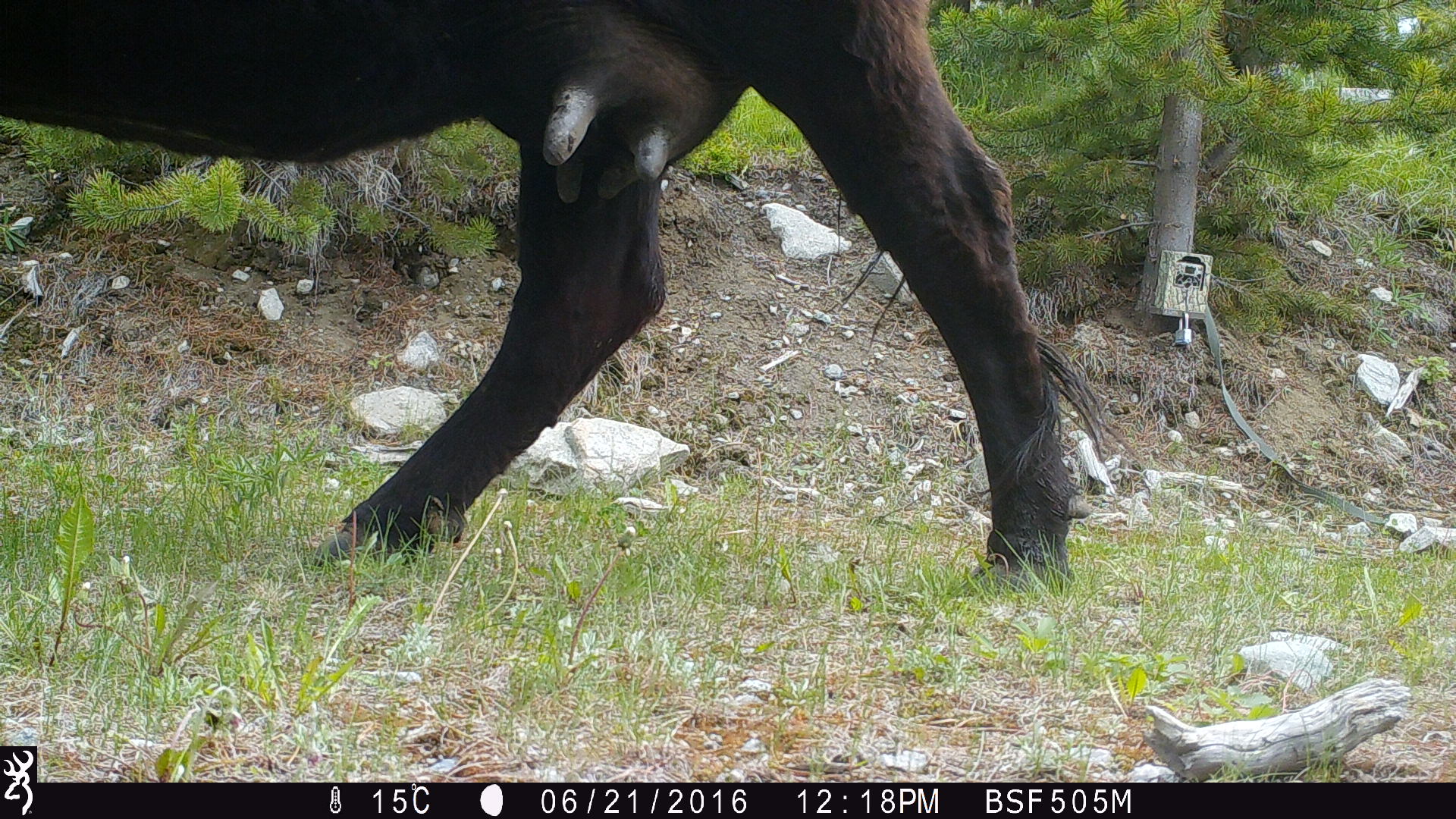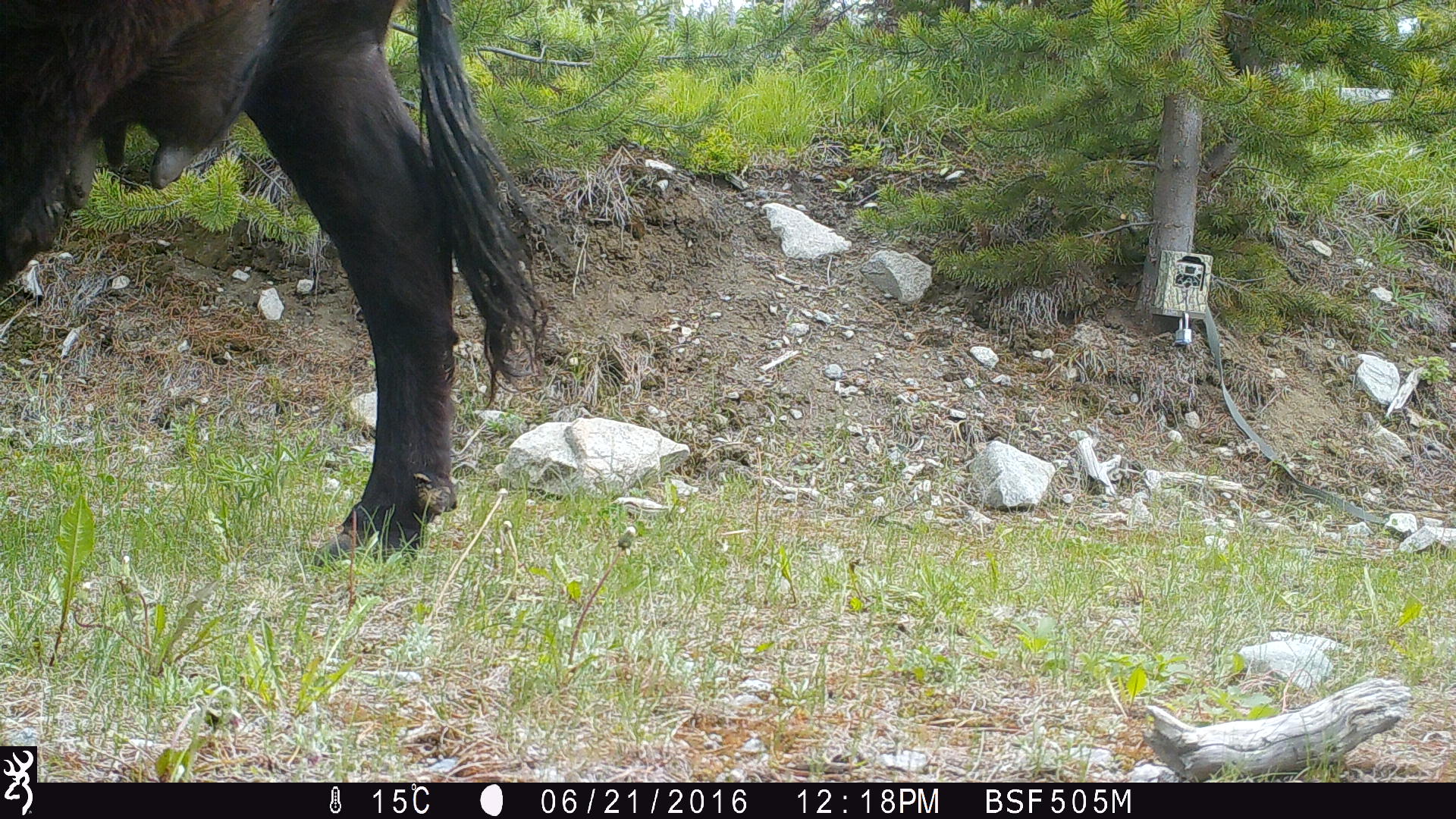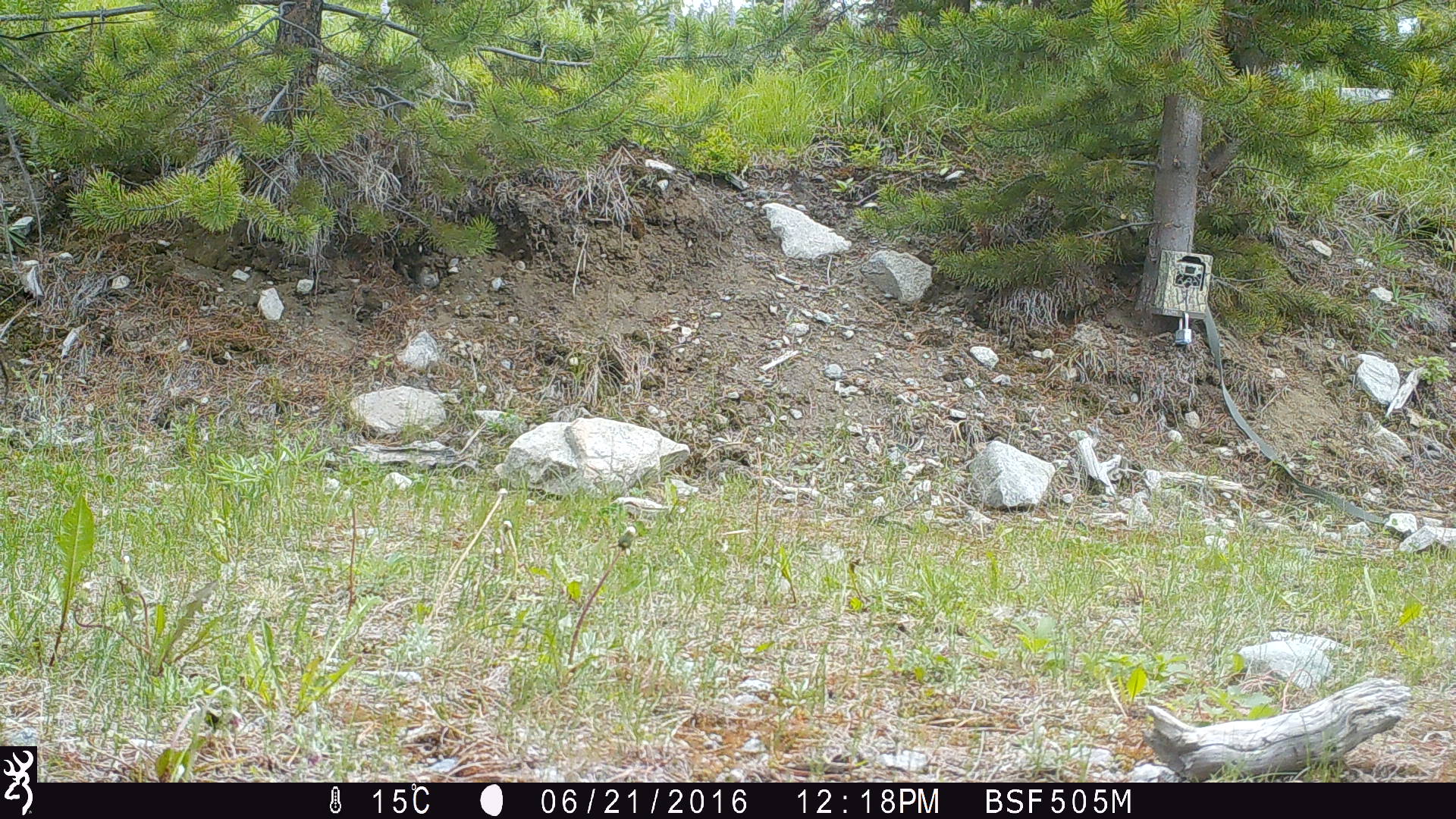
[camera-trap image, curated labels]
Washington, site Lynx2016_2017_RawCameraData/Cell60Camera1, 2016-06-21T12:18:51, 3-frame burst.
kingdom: Animalia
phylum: Chordata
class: Mammalia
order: Artiodactyla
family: Bovidae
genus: Bos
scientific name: Bos taurus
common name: domestic cattle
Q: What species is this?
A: Domestic cattle (Bos taurus).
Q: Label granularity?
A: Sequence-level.